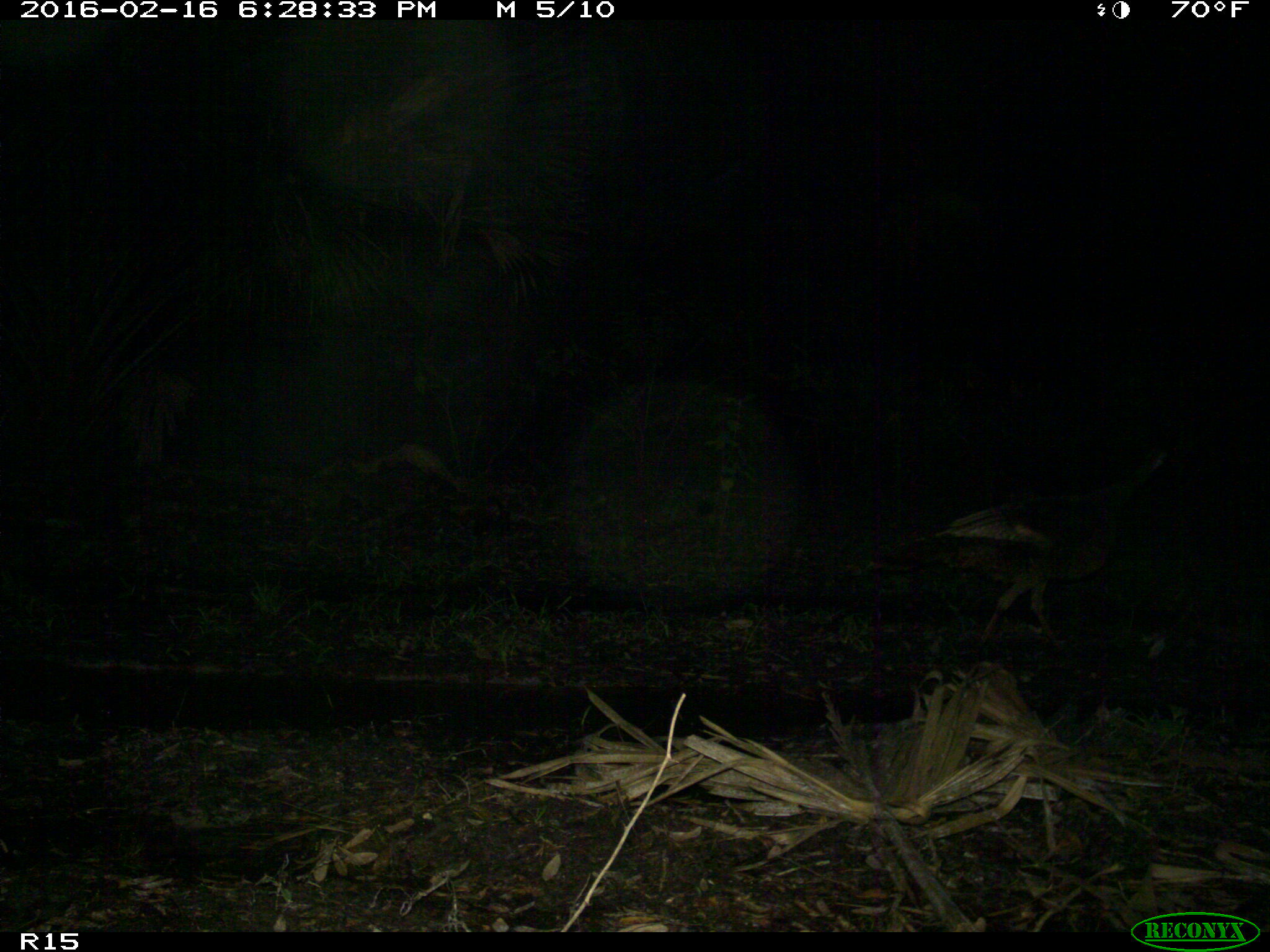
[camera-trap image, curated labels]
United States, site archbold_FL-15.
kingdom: Animalia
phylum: Chordata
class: Aves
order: Galliformes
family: Phasianidae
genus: Meleagris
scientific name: Meleagris gallopavo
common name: wild turkey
Meleagris gallopavo (wild turkey).